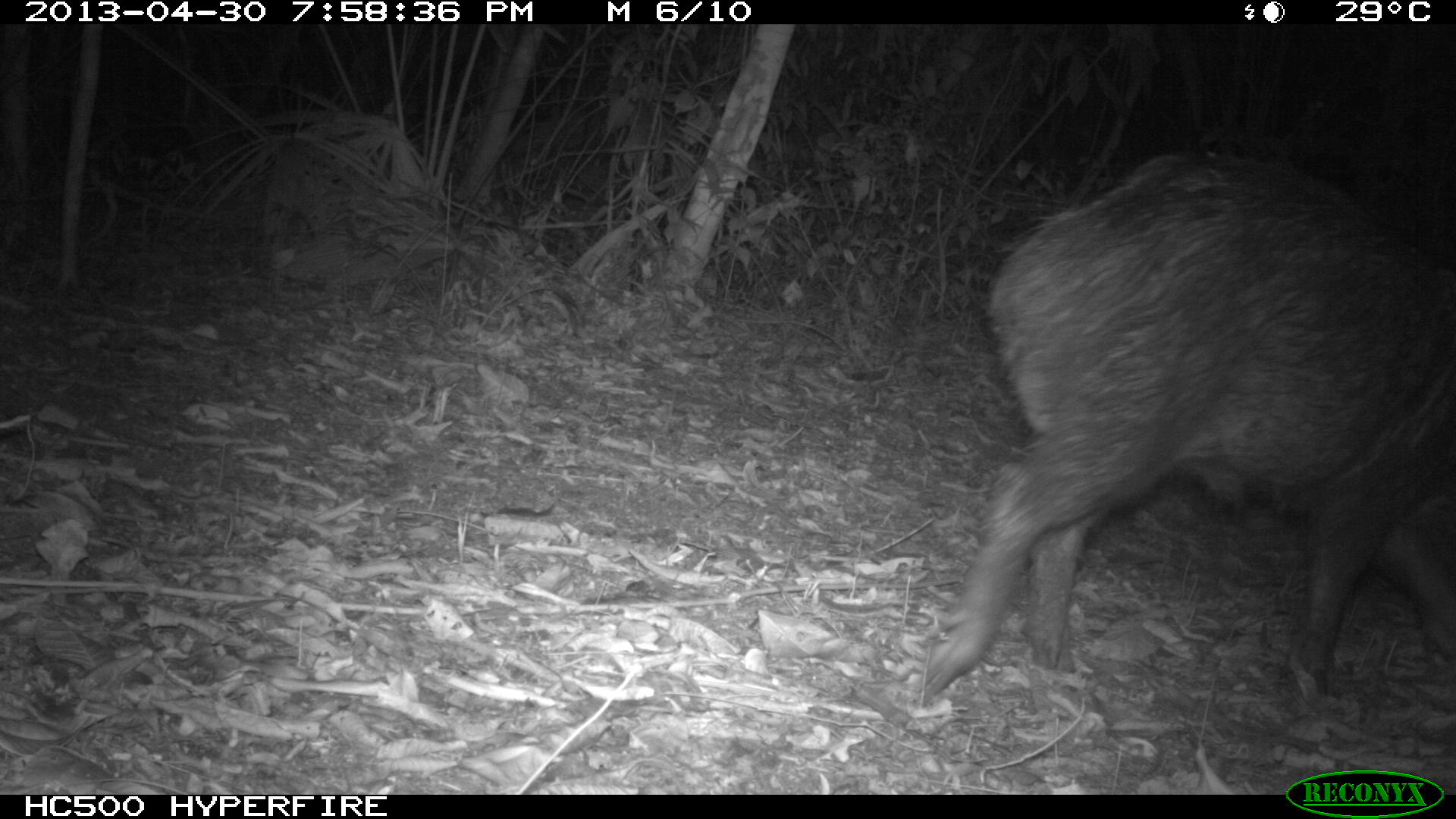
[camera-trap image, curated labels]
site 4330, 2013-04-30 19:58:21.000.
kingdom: Animalia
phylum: Chordata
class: Mammalia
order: Artiodactyla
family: Tayassuidae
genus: Tayassu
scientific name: Tayassu pecari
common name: white-lipped peccary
Tayassu pecari (white-lipped peccary), count 6.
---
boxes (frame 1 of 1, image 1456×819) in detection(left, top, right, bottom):
tayassu pecari: detection(912, 144, 1453, 703)